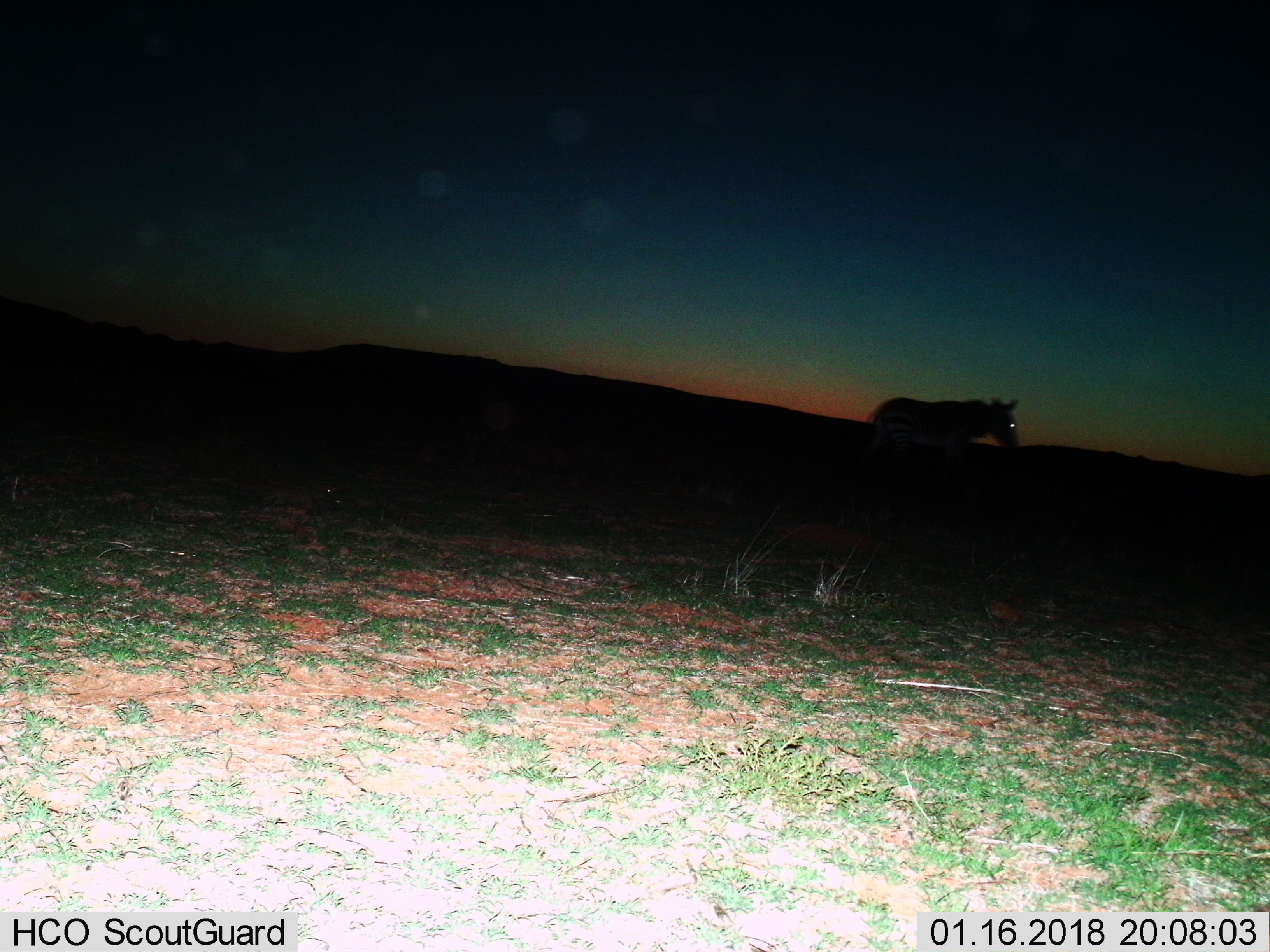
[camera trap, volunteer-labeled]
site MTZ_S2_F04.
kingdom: Animalia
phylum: Chordata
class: Mammalia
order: Perissodactyla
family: Equidae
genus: Equus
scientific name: Equus zebra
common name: mountain zebra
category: zebramountain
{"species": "zebramountain (mountain zebra) (Equus zebra)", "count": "1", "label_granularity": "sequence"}